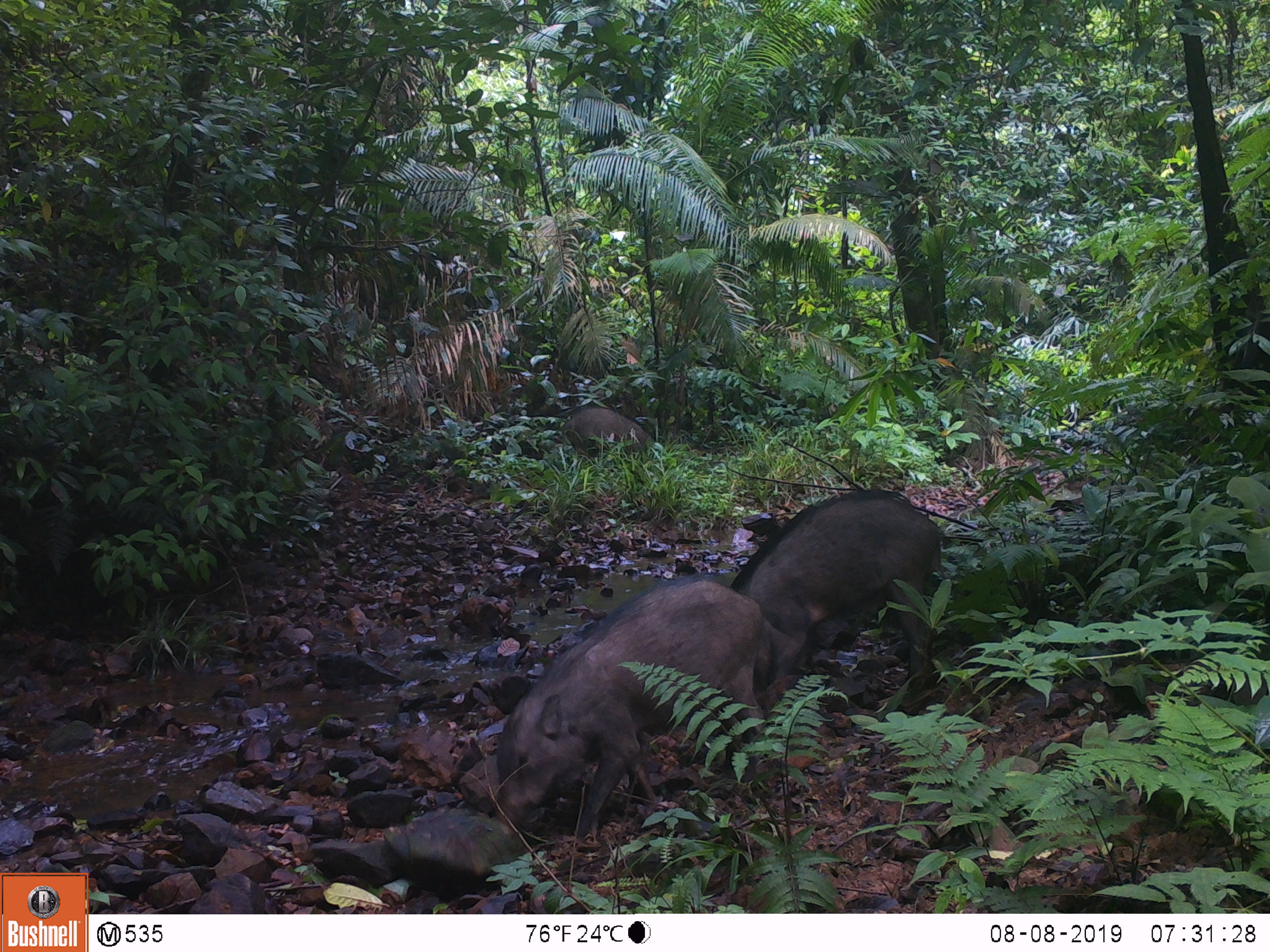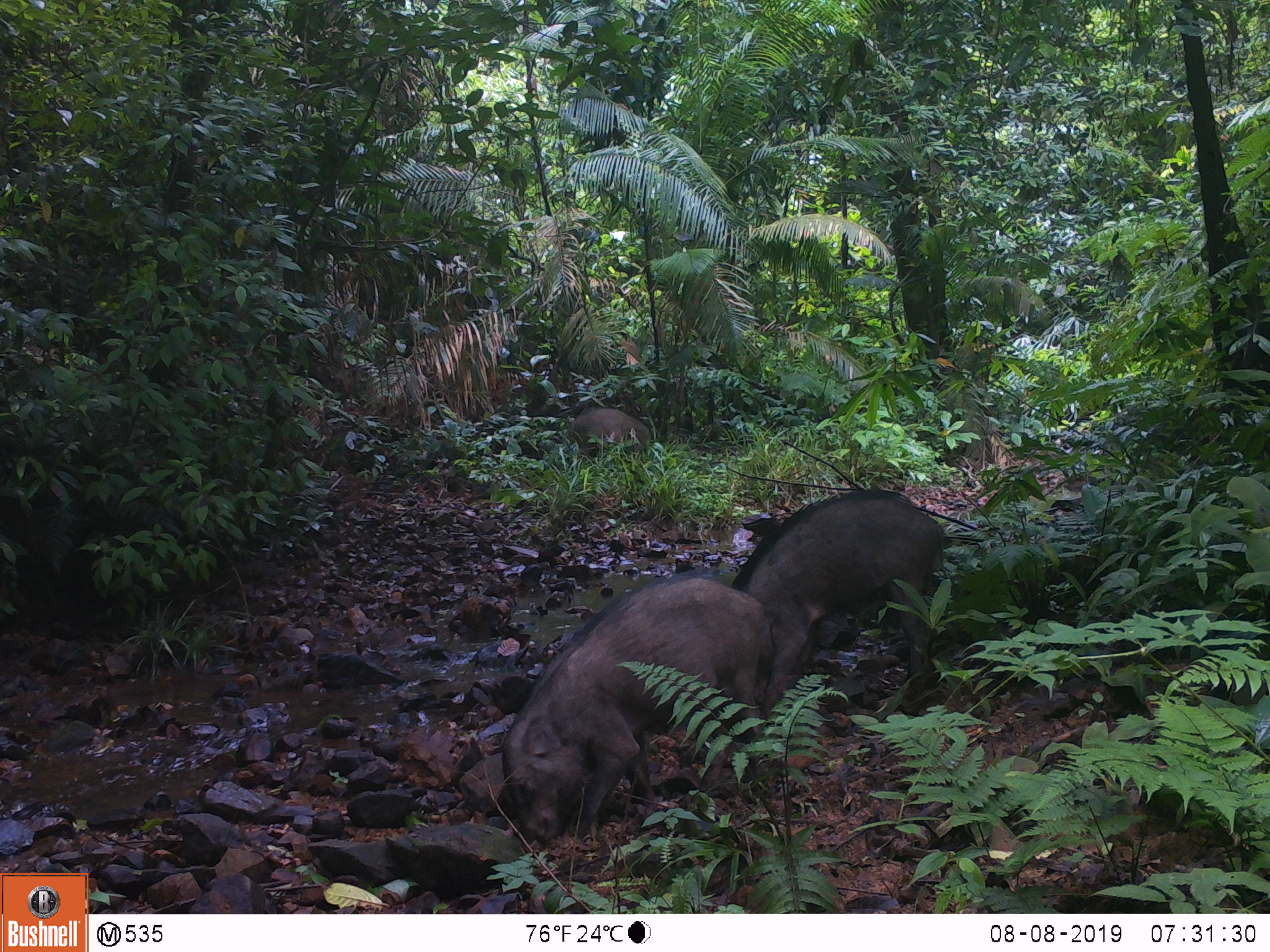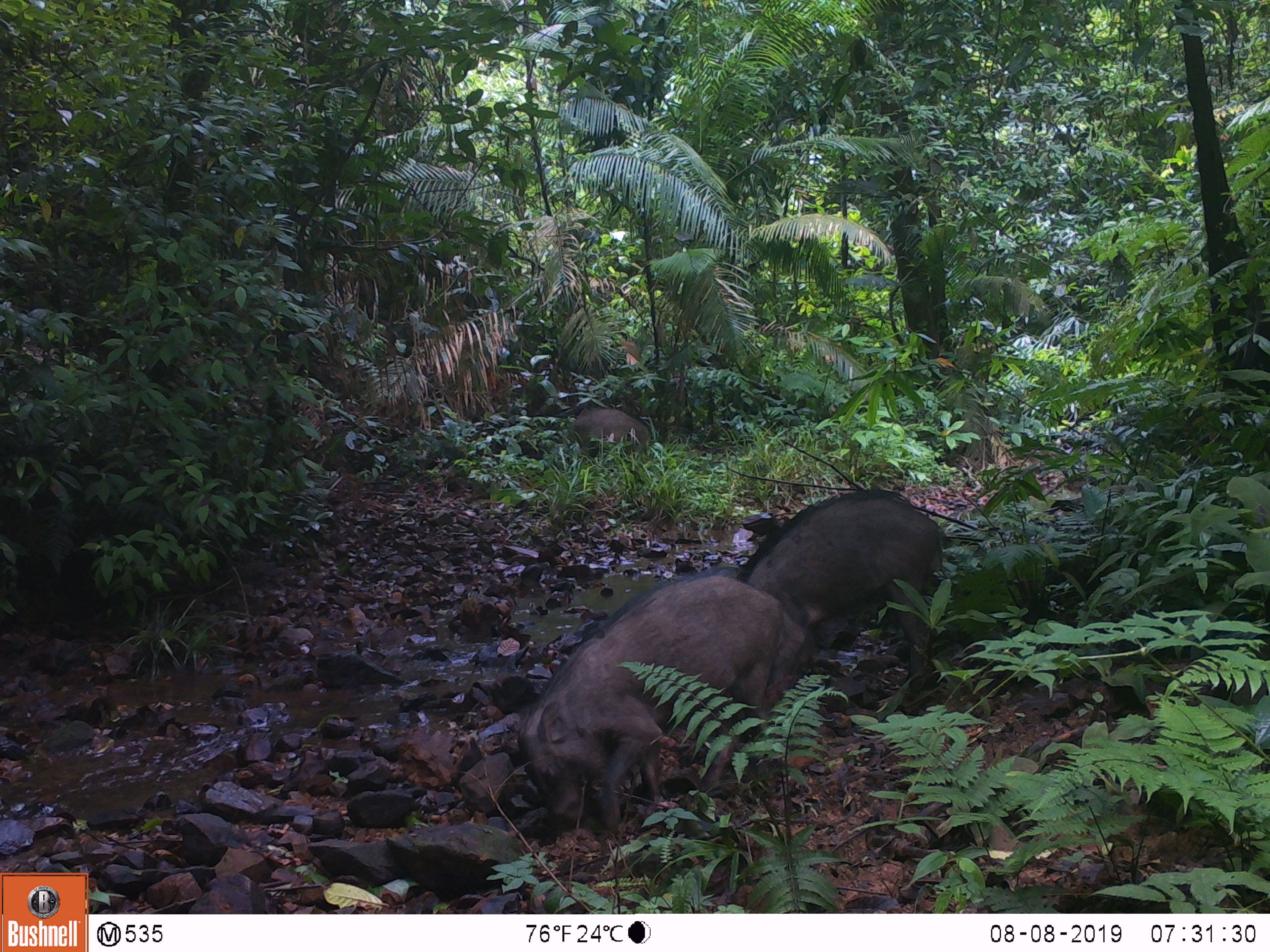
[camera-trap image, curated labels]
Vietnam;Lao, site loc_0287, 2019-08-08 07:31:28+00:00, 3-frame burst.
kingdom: Animalia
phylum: Chordata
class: Mammalia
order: Artiodactyla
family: Suidae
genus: Sus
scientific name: Sus scrofa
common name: eurasian wild pig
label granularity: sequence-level